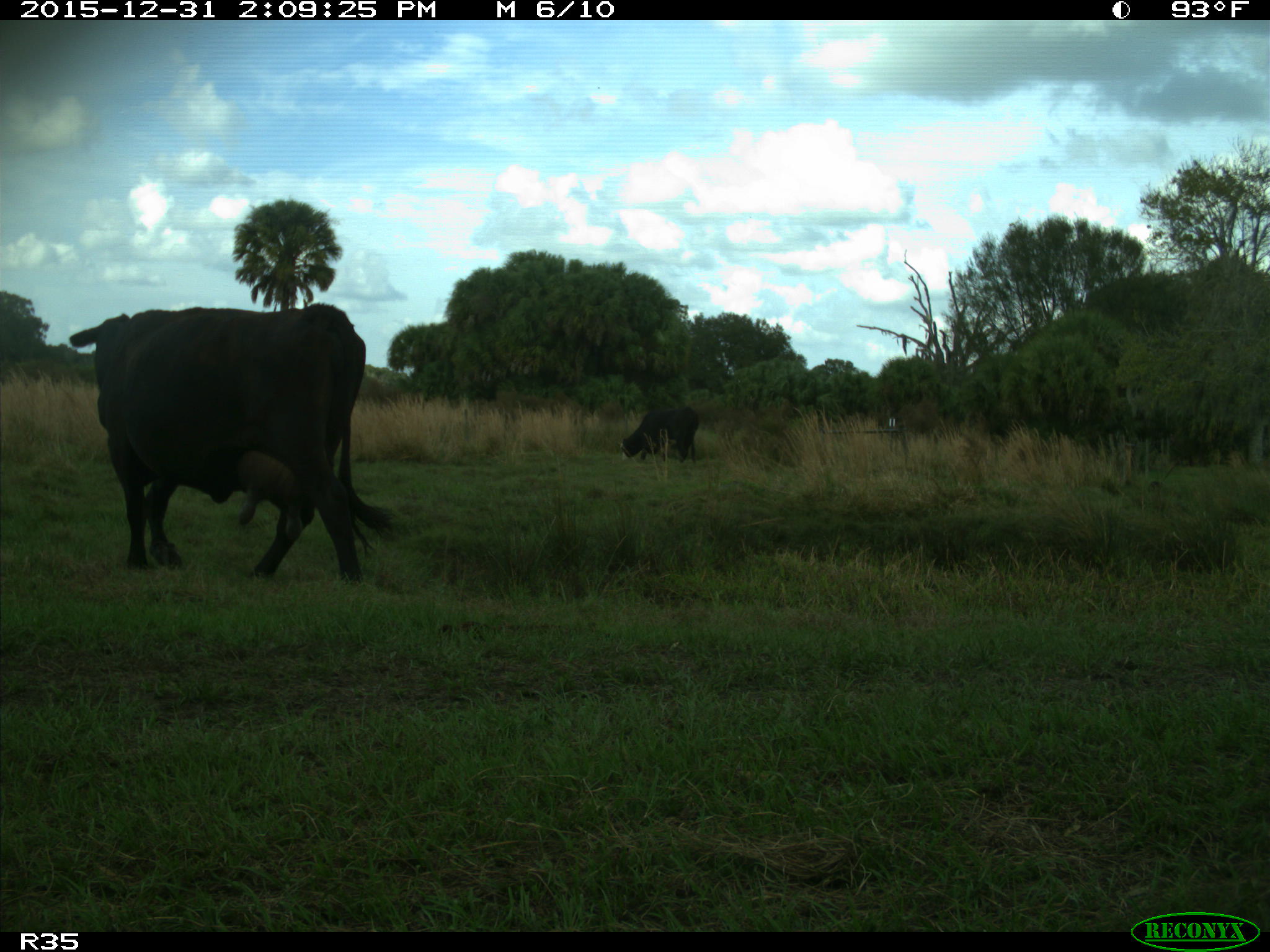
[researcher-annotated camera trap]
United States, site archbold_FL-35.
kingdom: Animalia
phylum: Chordata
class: Mammalia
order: Artiodactyla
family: Bovidae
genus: Bos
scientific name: Bos taurus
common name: domestic cow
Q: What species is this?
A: Bos taurus (domestic cow).